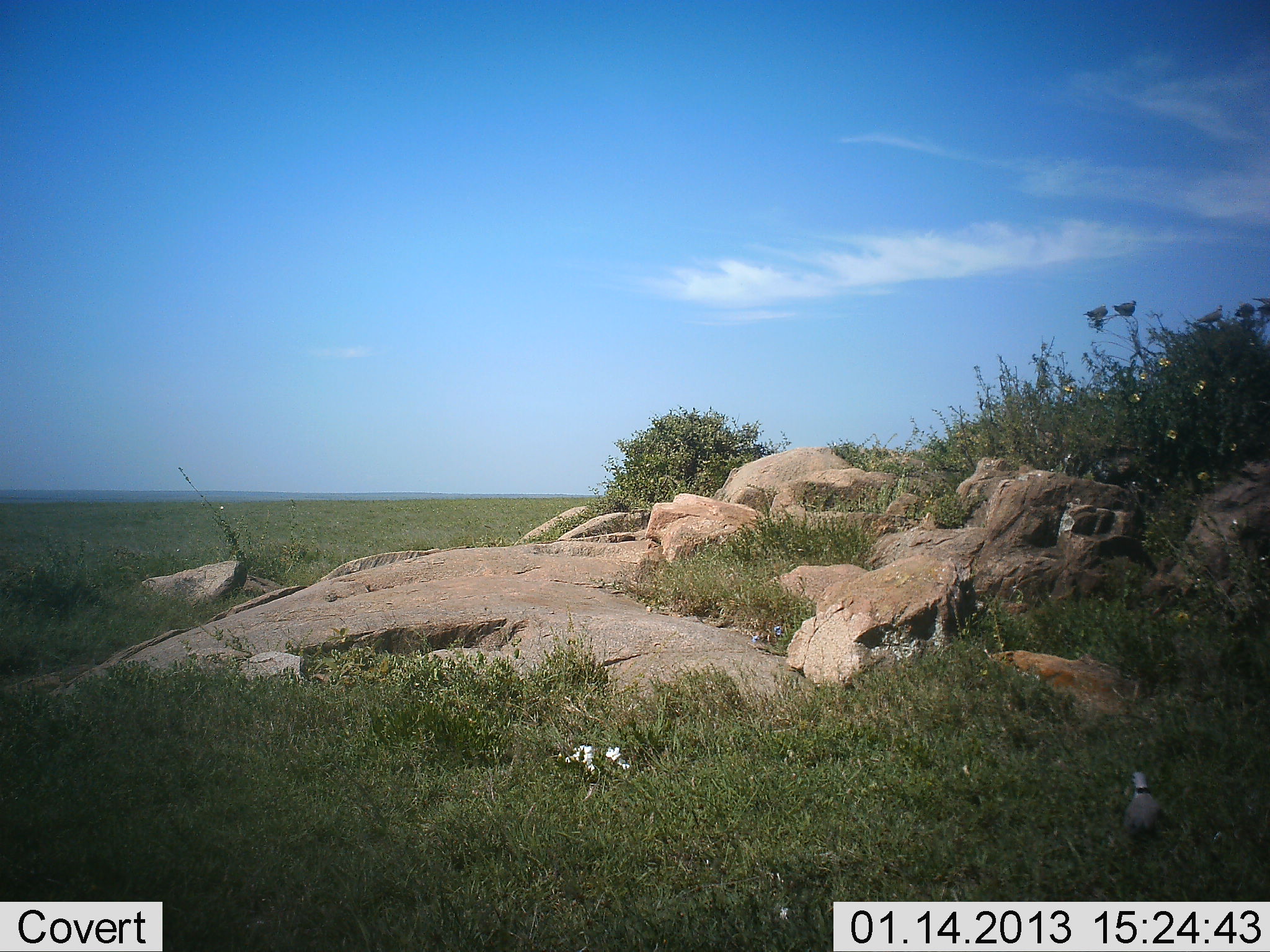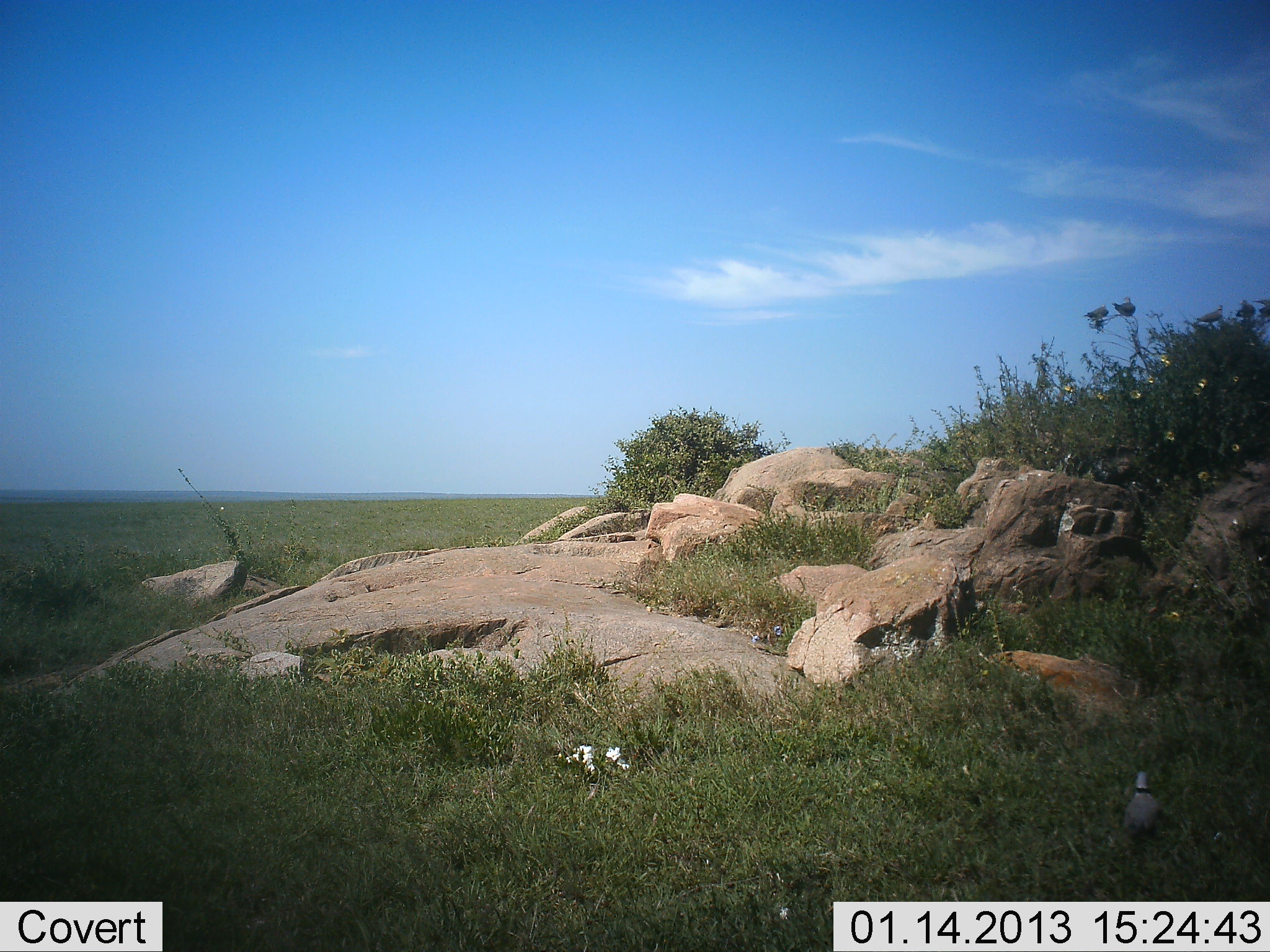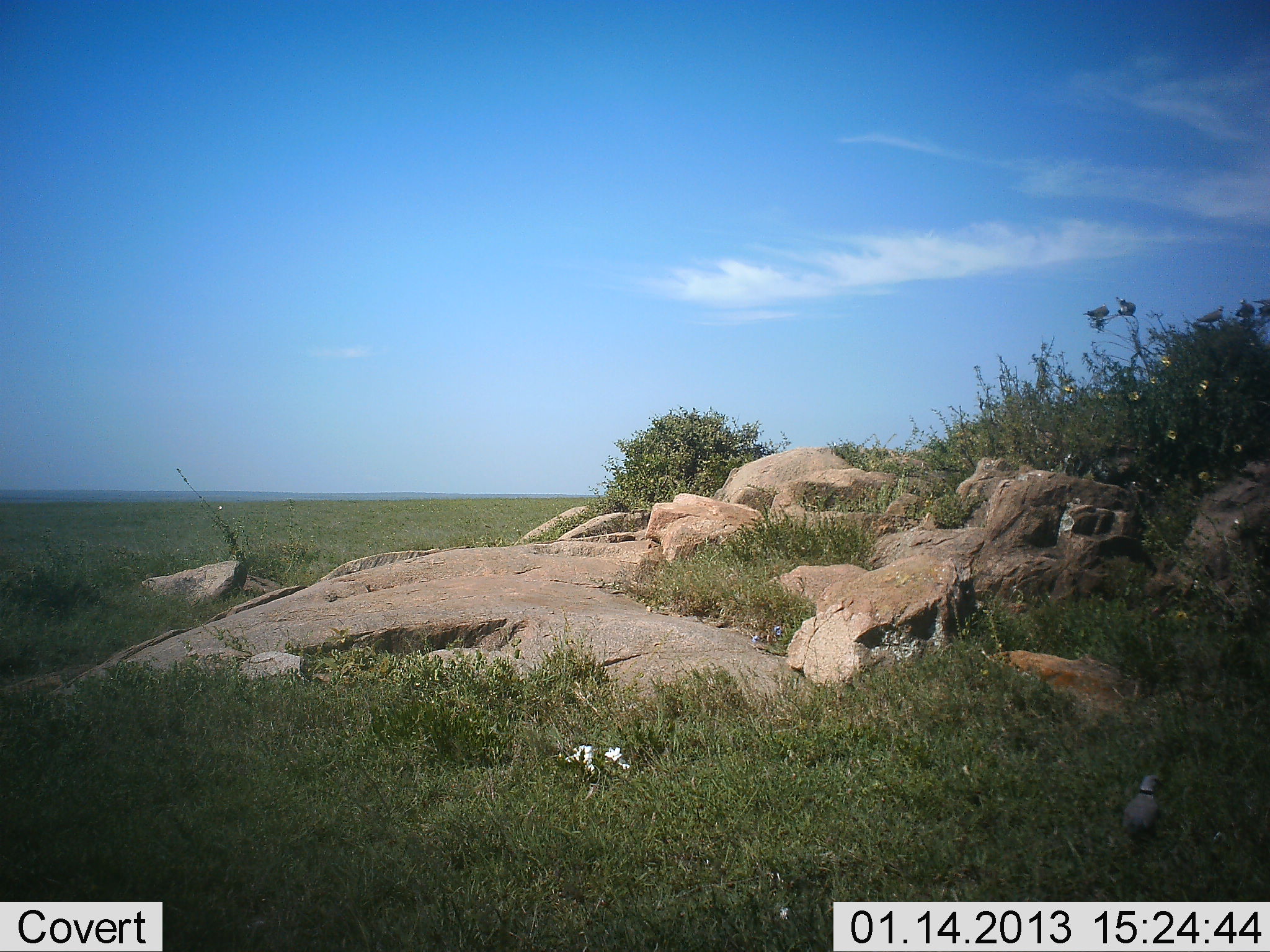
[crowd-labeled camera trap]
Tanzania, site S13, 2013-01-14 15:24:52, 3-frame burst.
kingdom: Animalia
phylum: Chordata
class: Aves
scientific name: Aves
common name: bird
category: otherbird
Otherbird (bird) (Aves), count 1. Behavior (volunteer vote fractions): standing 85%, resting 15%, moving 10%, interacting 0%. Young present (vote fraction): 0%. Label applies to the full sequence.